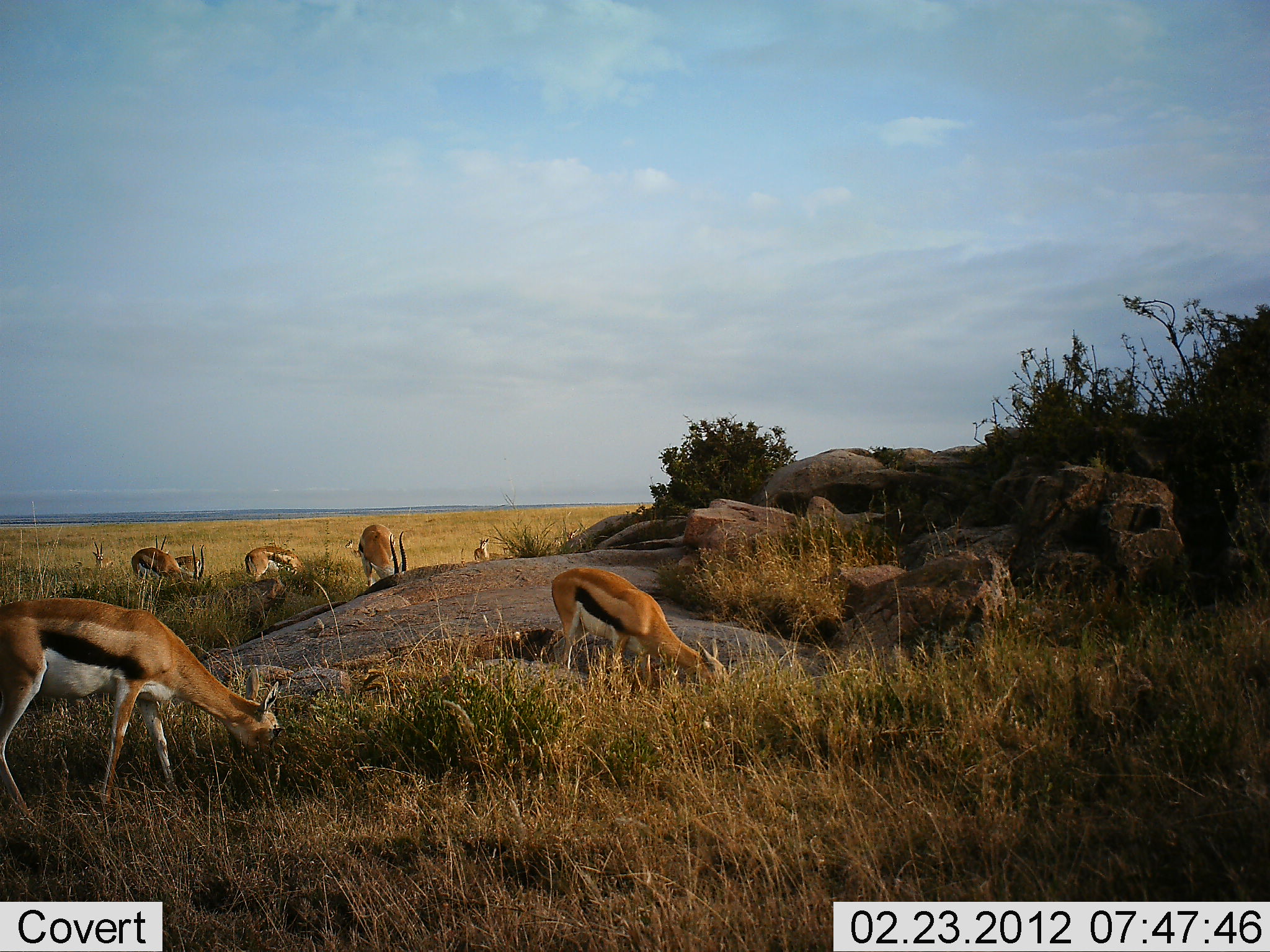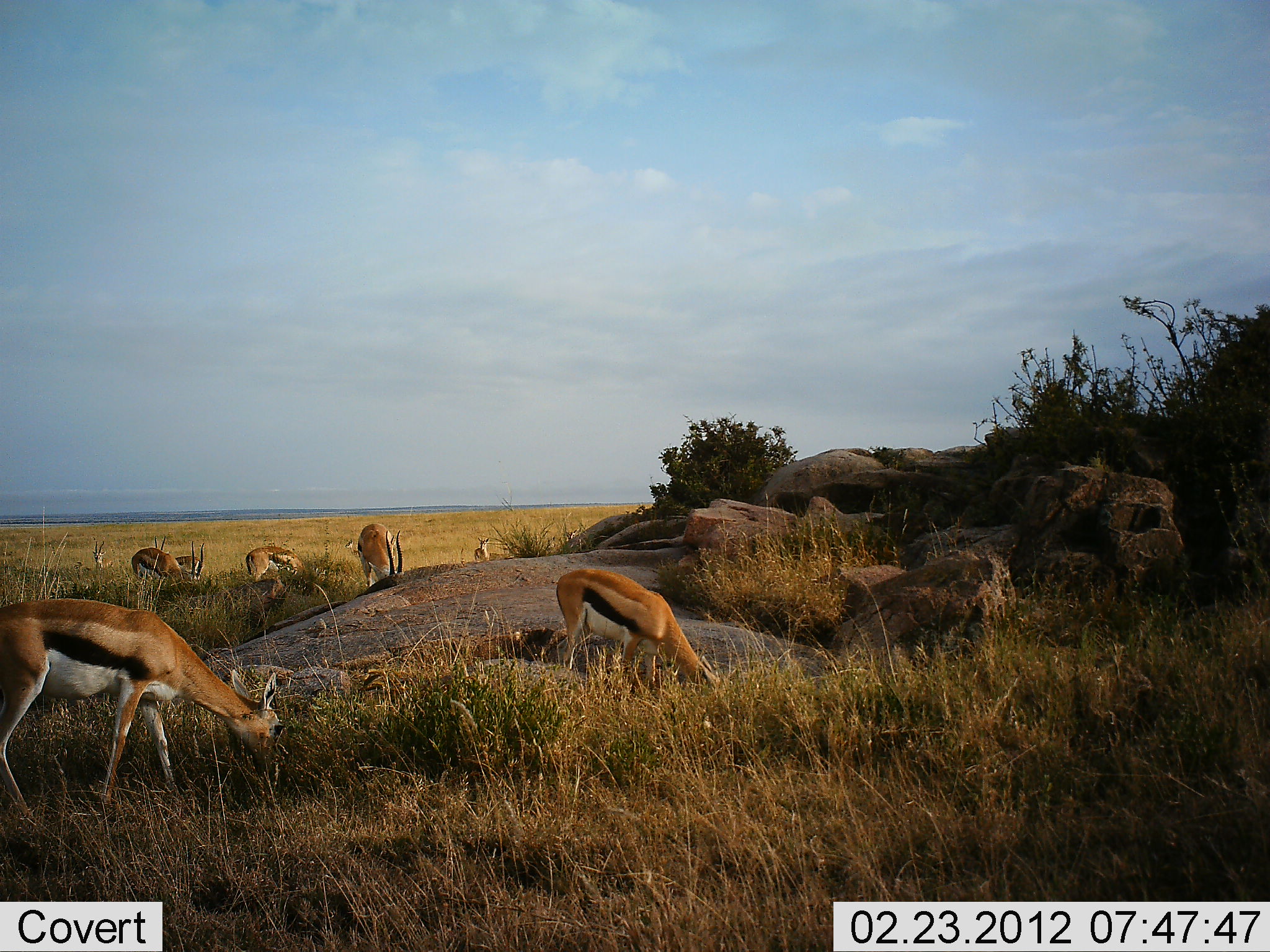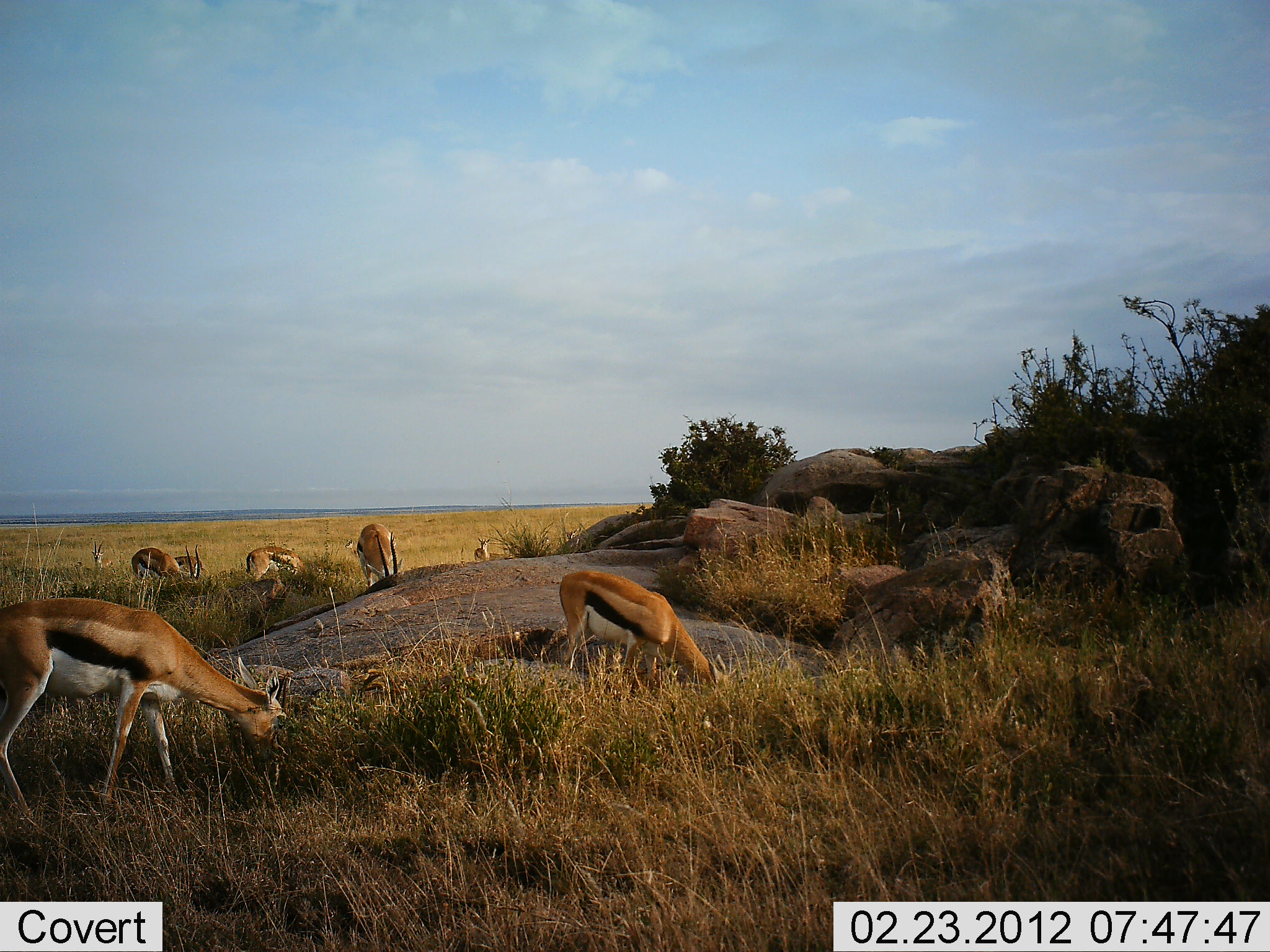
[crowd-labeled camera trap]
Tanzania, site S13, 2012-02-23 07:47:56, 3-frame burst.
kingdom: Animalia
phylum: Chordata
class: Mammalia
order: Artiodactyla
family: Bovidae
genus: Eudorcas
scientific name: Eudorcas thomsonii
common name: thomson's gazelle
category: gazellethomsons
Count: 8.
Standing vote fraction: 44%.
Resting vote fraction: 6%.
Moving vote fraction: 6%.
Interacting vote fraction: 0%.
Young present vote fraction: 12%.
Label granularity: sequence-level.